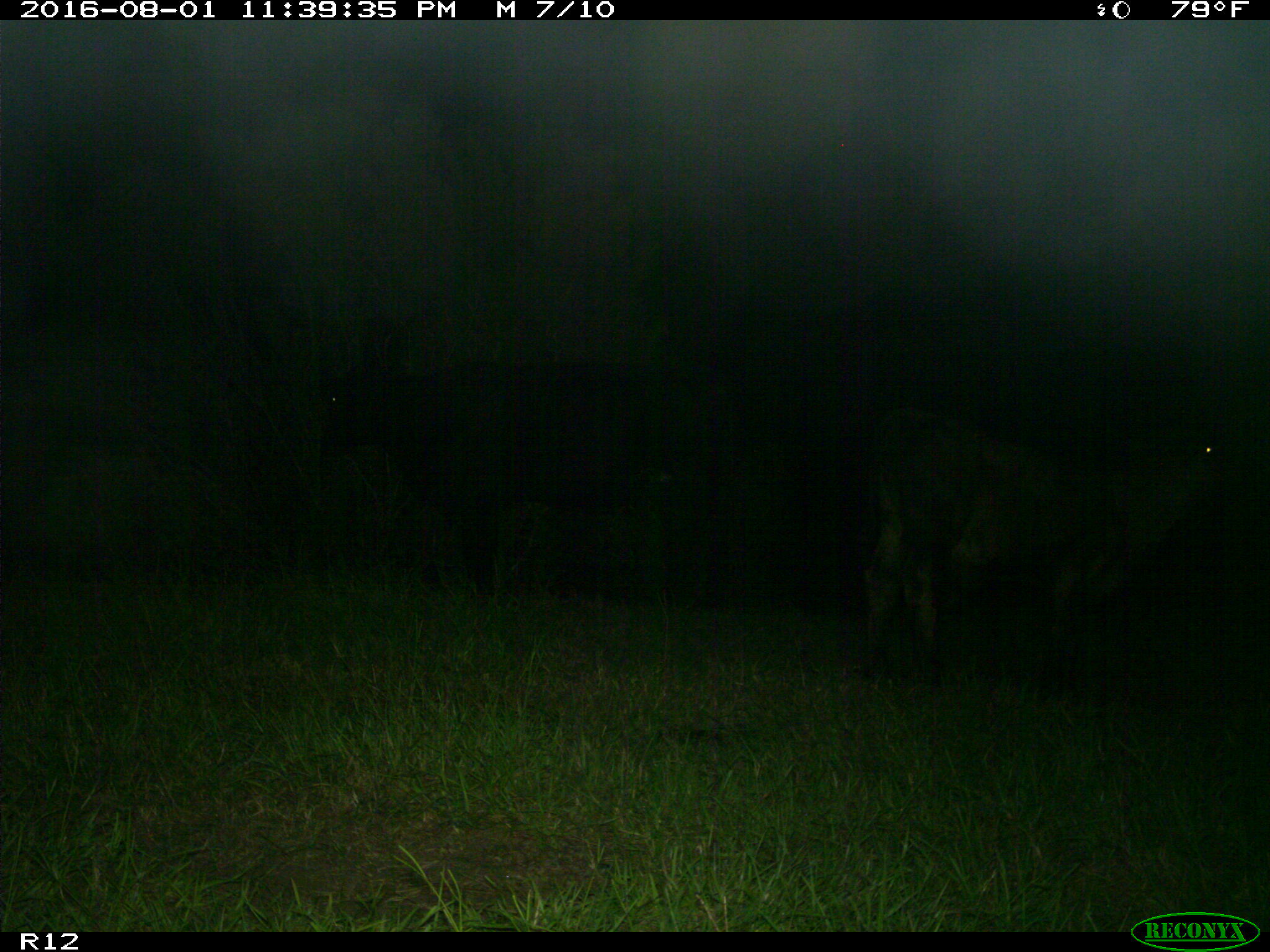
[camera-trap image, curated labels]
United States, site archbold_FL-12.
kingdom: Animalia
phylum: Chordata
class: Mammalia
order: Artiodactyla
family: Bovidae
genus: Bos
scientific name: Bos taurus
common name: domestic cow